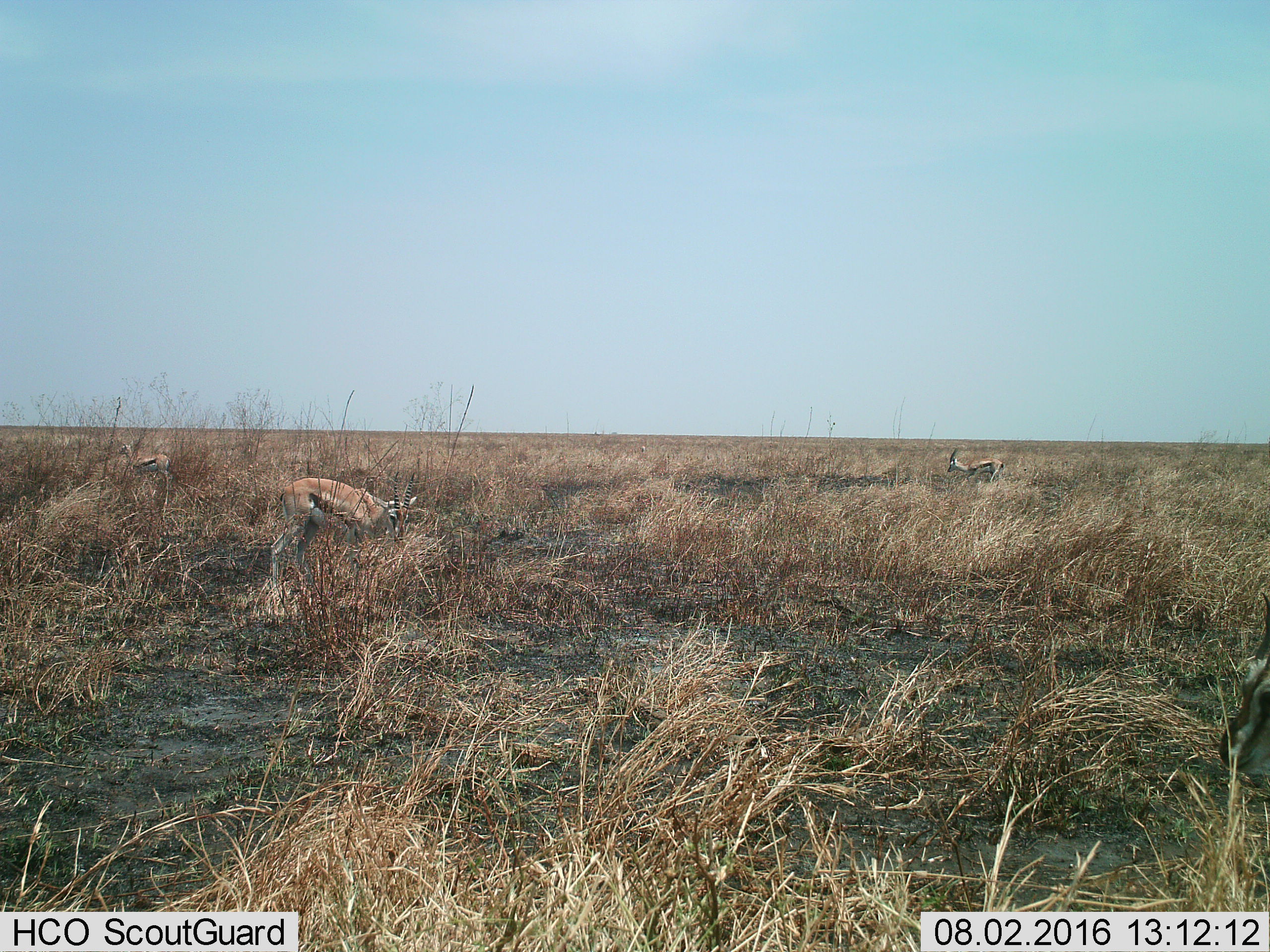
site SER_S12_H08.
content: unidentified animal